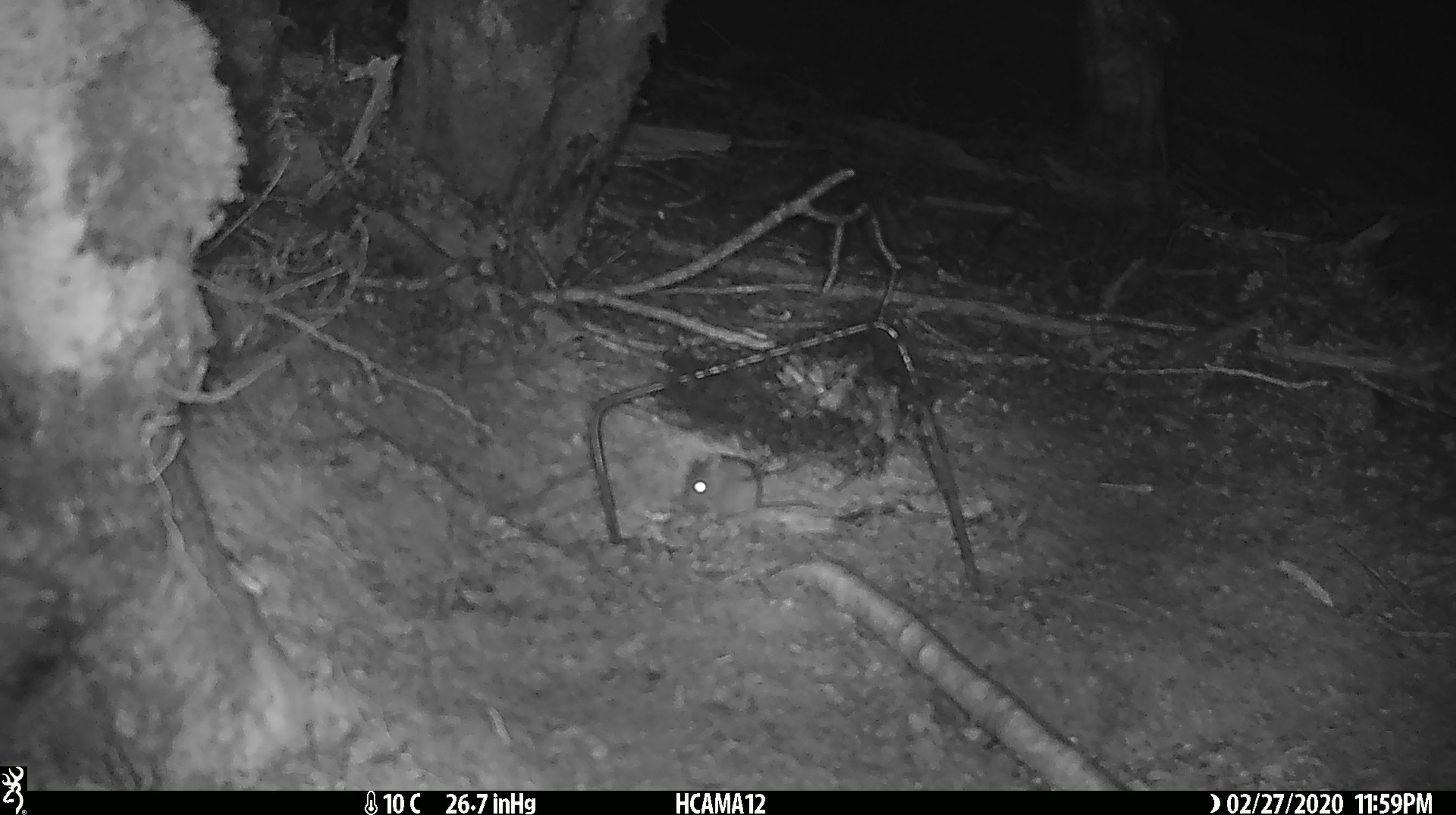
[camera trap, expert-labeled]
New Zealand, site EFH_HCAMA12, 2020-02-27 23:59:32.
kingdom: Animalia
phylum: Chordata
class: Mammalia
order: Rodentia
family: Muridae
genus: Mus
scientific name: Mus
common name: mouse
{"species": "mouse (Mus)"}